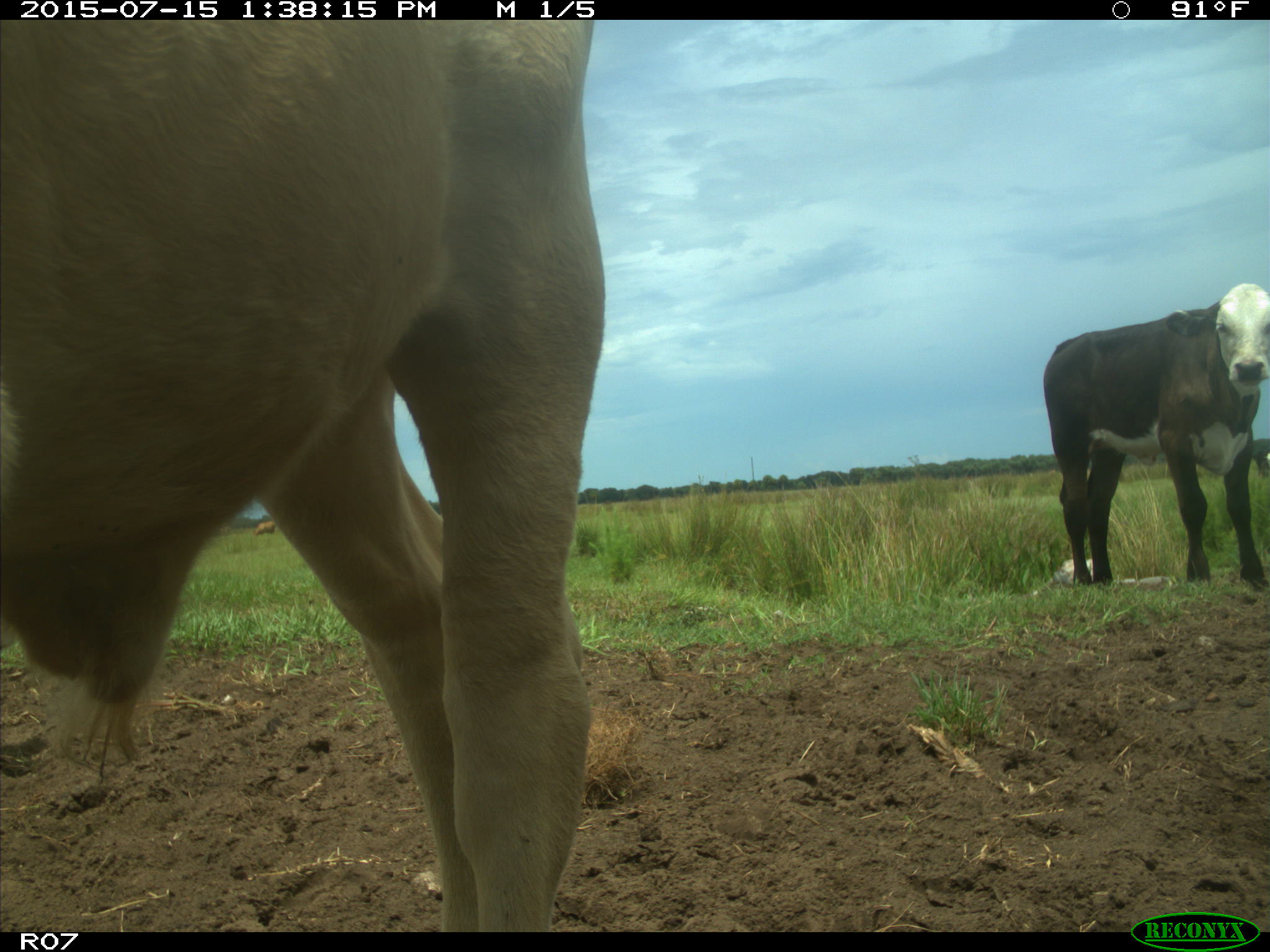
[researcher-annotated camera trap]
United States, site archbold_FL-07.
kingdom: Animalia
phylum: Chordata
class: Mammalia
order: Artiodactyla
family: Bovidae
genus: Bos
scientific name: Bos taurus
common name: domestic cow